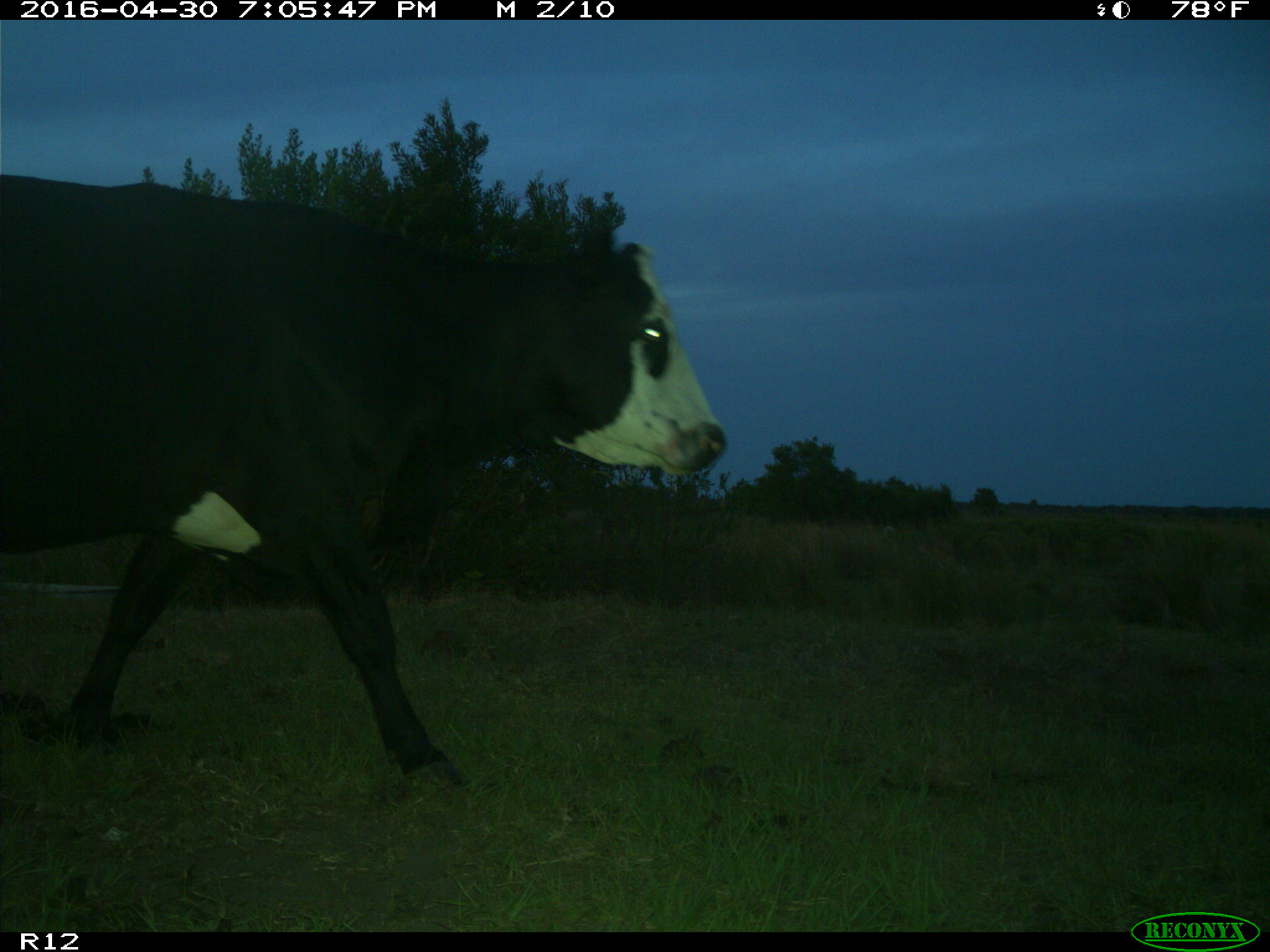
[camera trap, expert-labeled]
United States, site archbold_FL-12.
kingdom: Animalia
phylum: Chordata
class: Mammalia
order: Artiodactyla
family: Bovidae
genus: Bos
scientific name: Bos taurus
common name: domestic cow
Bos taurus (domestic cow).